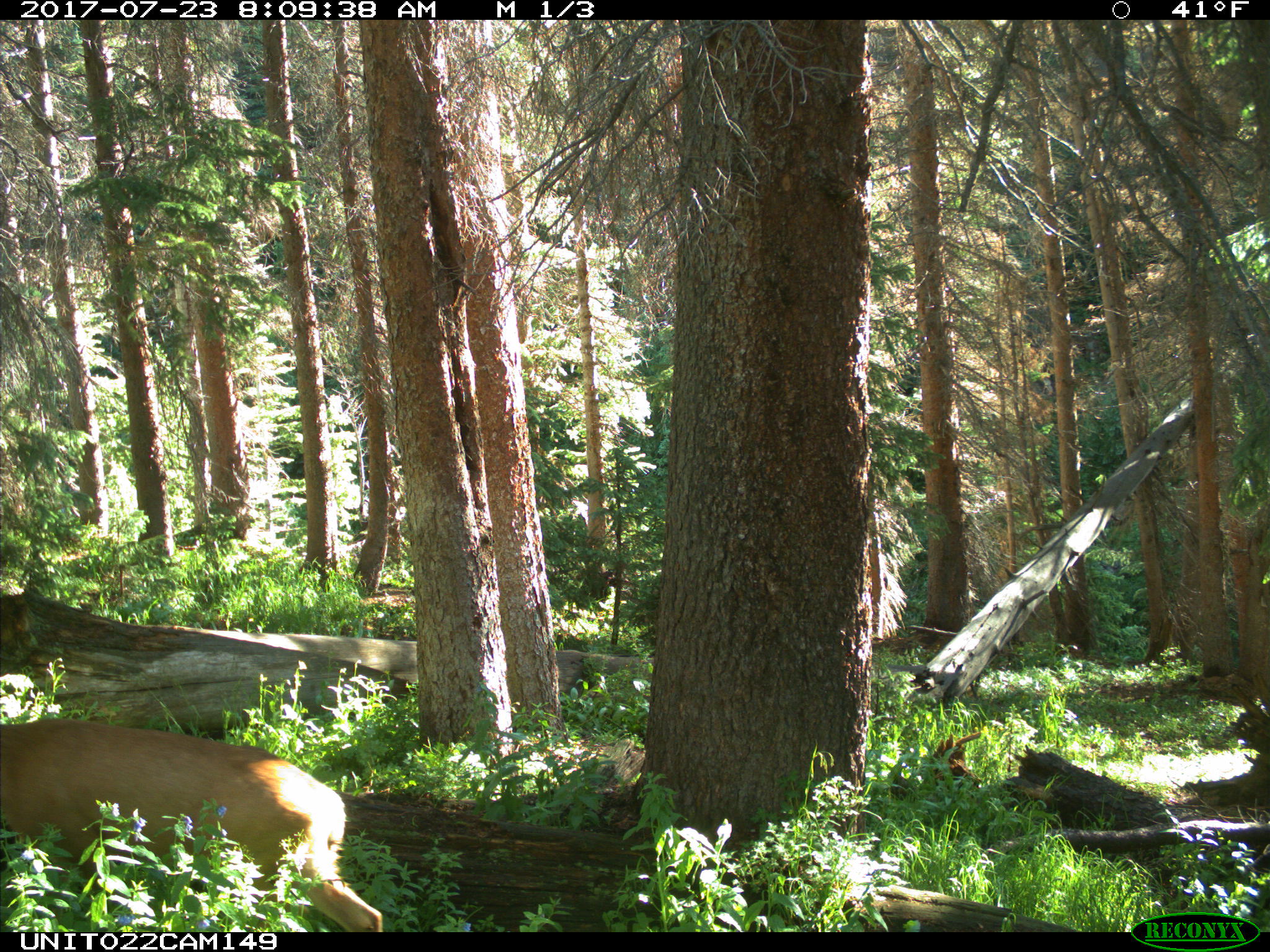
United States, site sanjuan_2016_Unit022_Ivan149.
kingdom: Animalia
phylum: Chordata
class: Mammalia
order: Artiodactyla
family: Cervidae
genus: Odocoileus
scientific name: Odocoileus hemionus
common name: mule deer